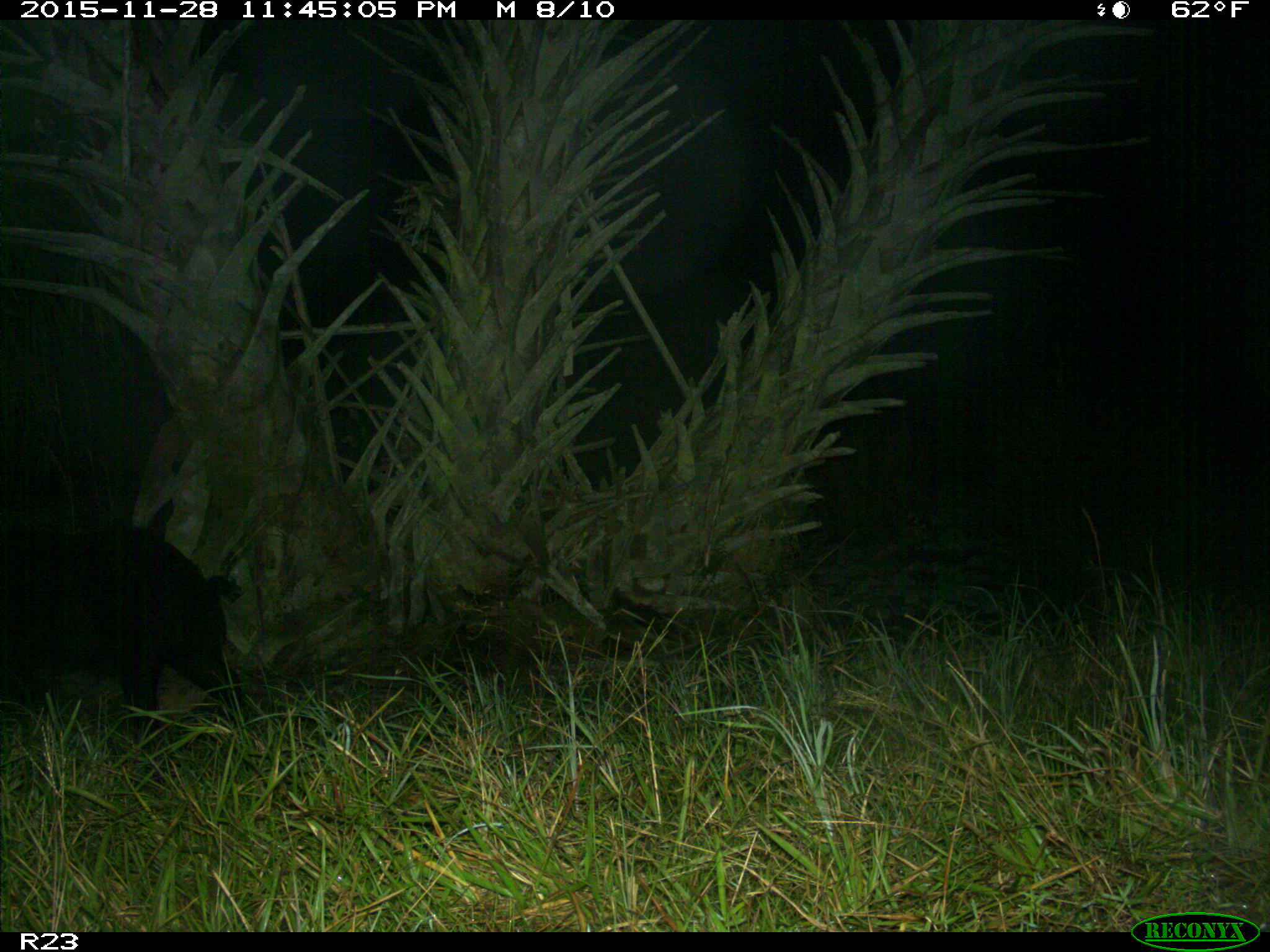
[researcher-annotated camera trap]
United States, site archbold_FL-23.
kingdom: Animalia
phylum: Chordata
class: Mammalia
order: Artiodactyla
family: Suidae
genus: Sus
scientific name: Sus scrofa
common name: wild boar